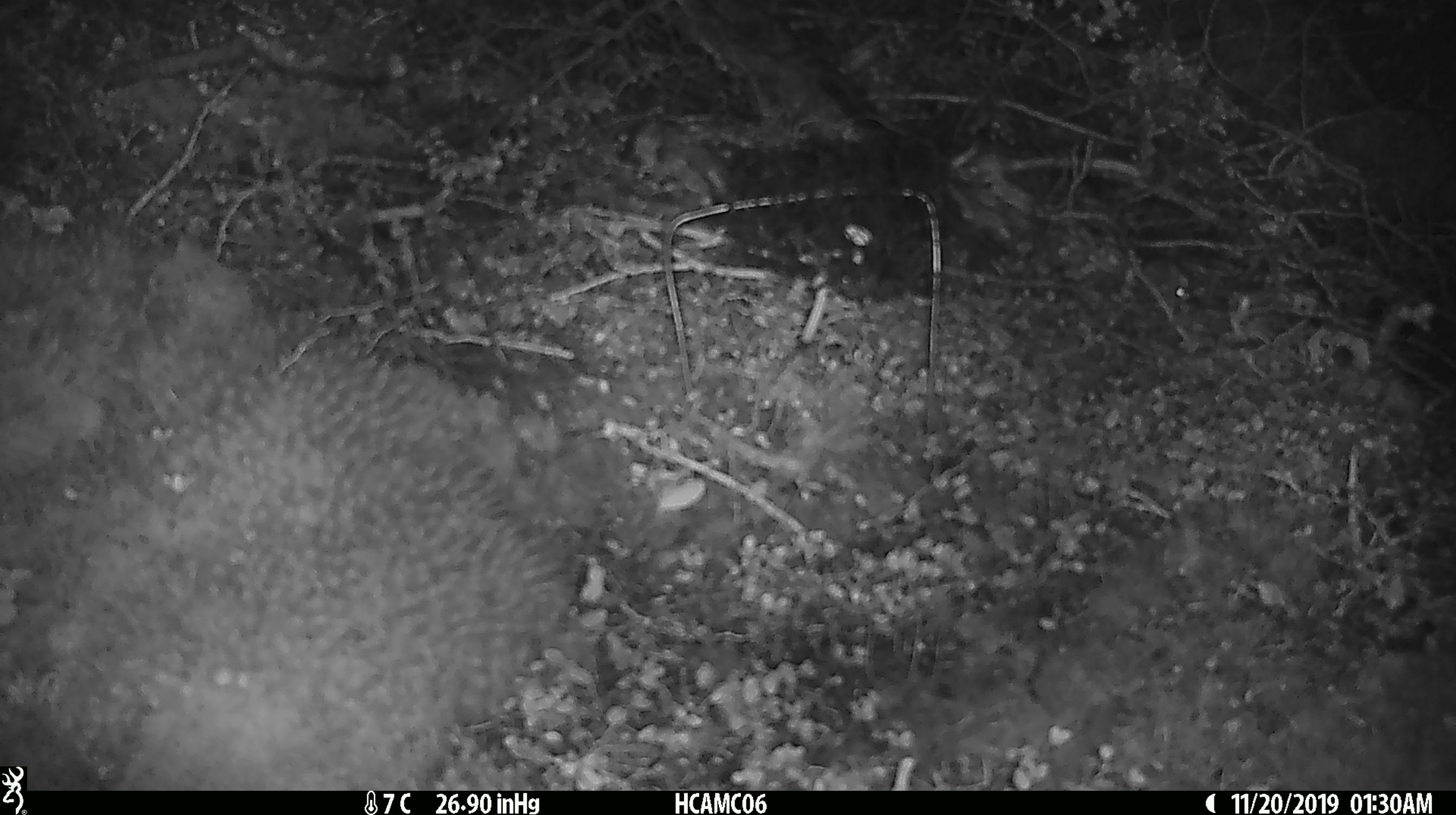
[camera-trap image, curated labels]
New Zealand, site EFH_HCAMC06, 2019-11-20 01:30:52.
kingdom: Animalia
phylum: Chordata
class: Mammalia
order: Rodentia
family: Muridae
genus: Mus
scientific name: Mus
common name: mouse